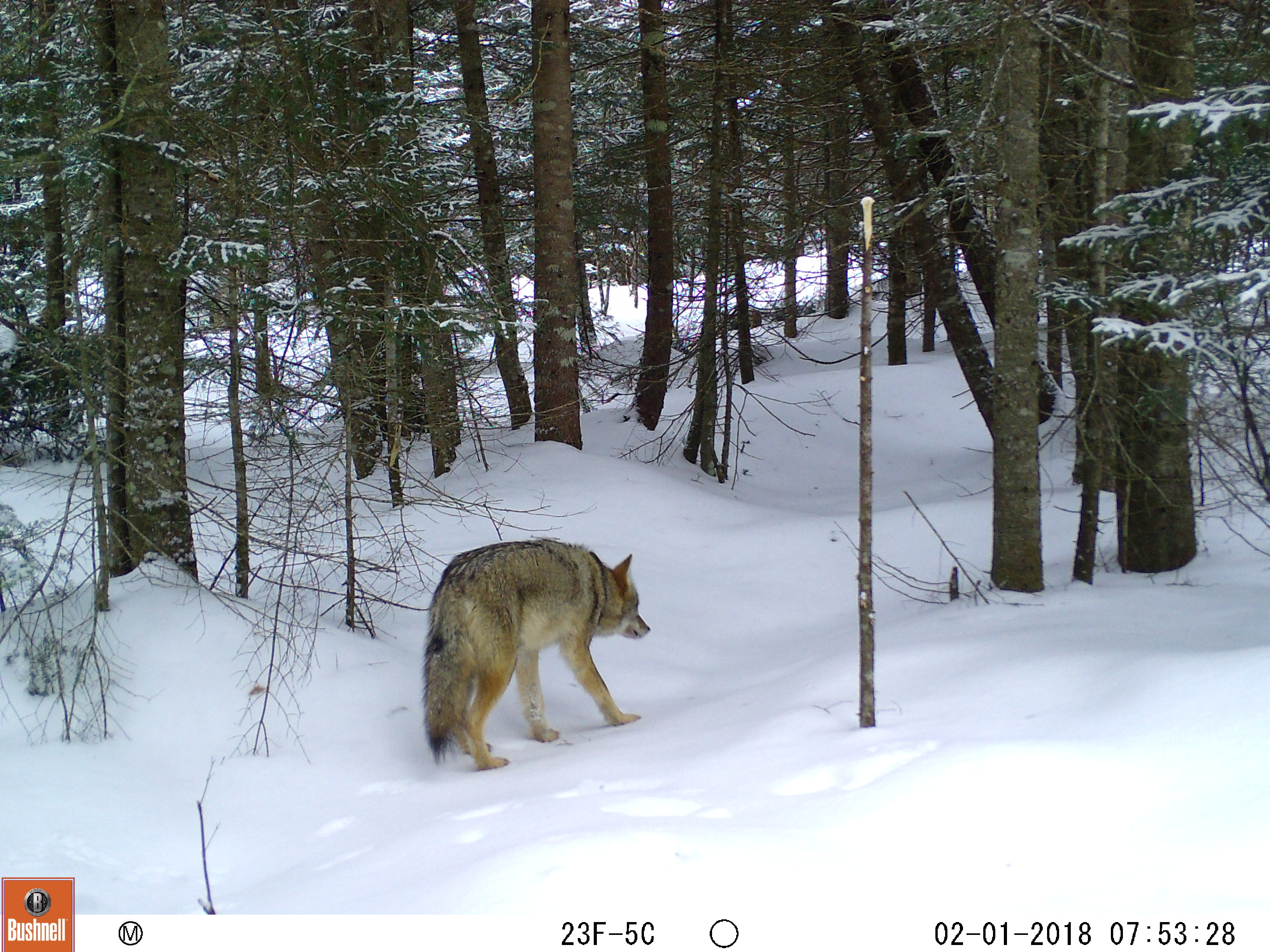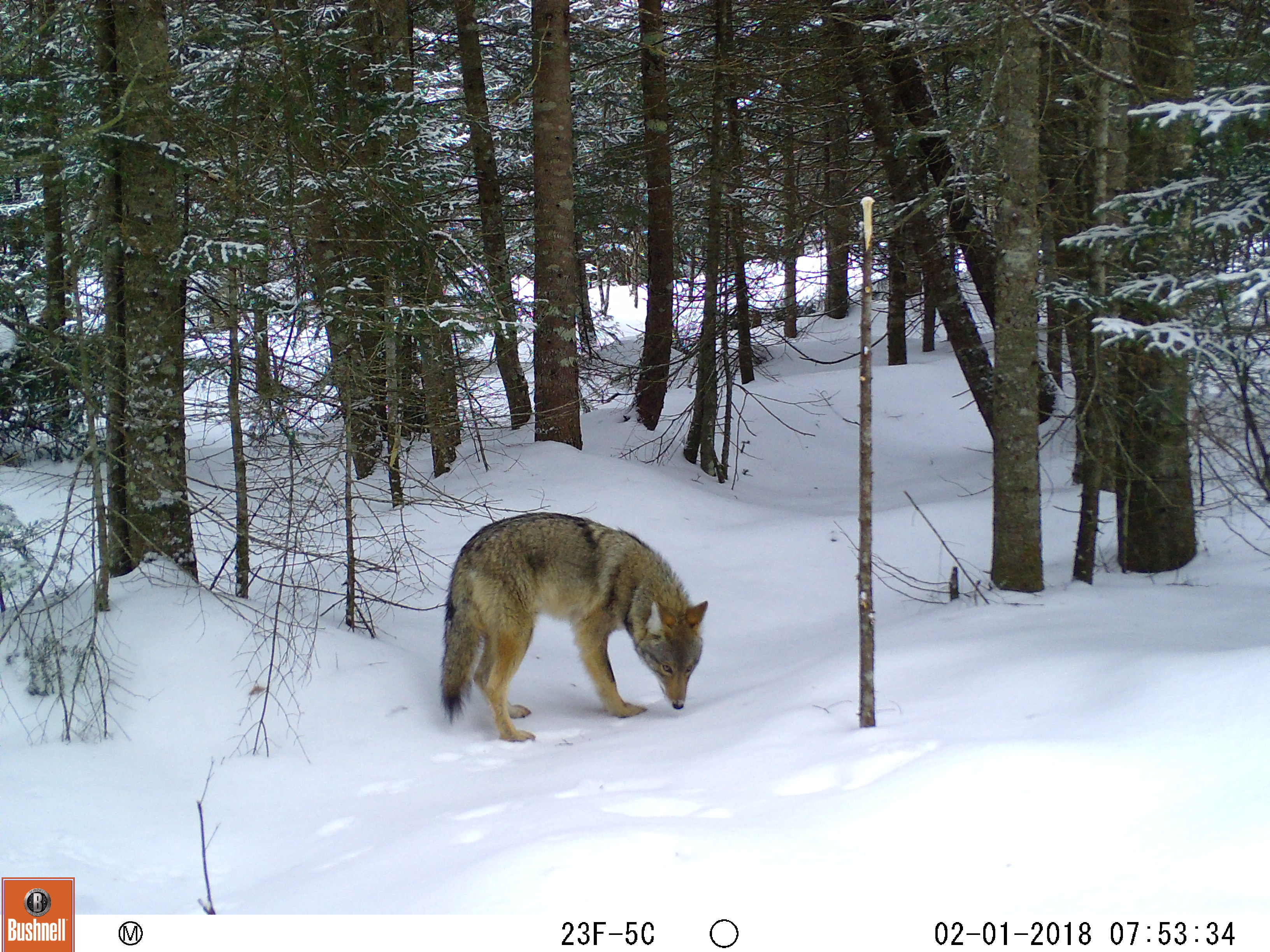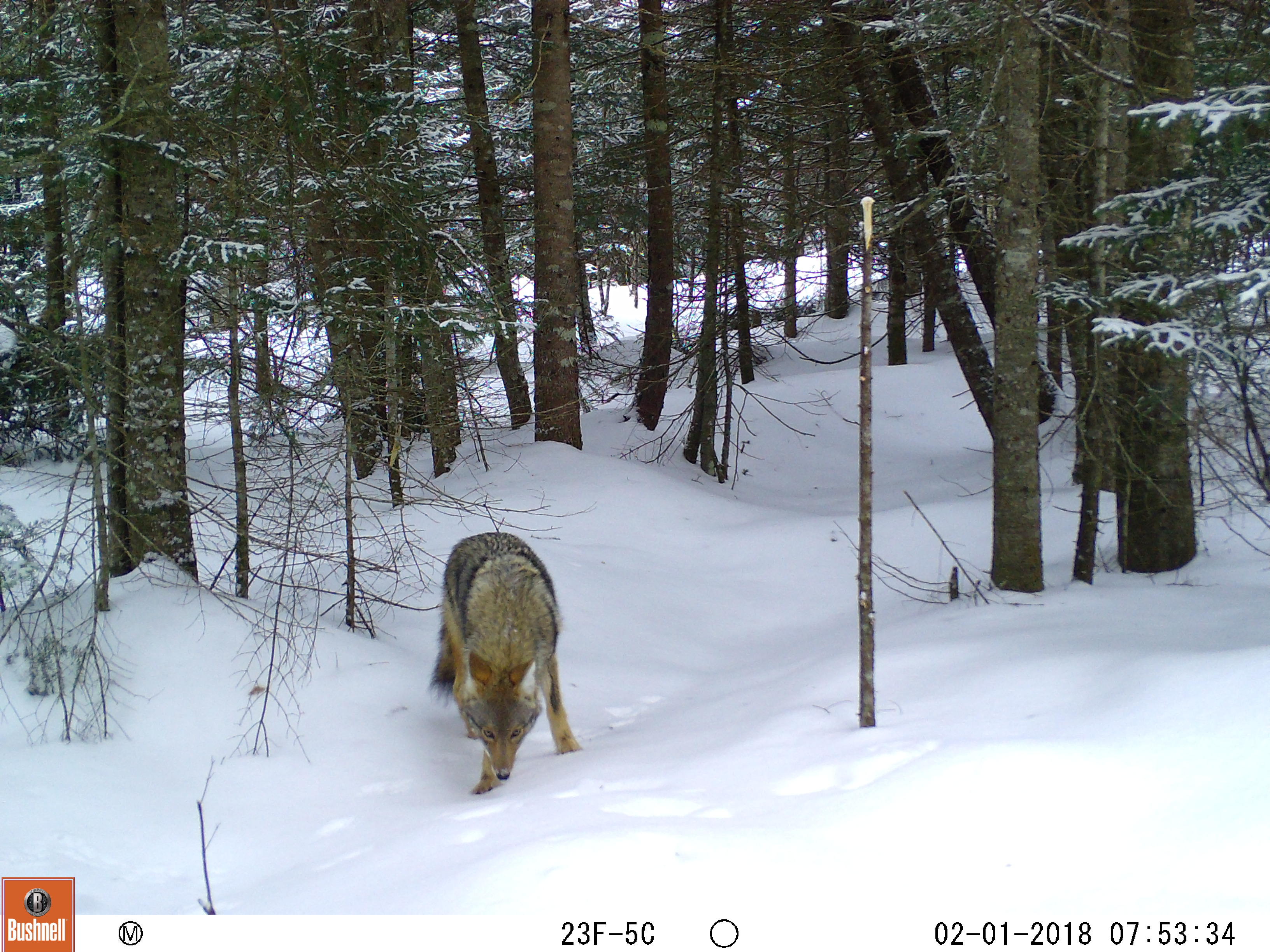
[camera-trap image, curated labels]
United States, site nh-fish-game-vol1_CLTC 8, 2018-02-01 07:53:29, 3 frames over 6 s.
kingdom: Animalia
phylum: Chordata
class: Mammalia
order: Carnivora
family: Canidae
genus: Canis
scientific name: Canis latrans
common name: coyote